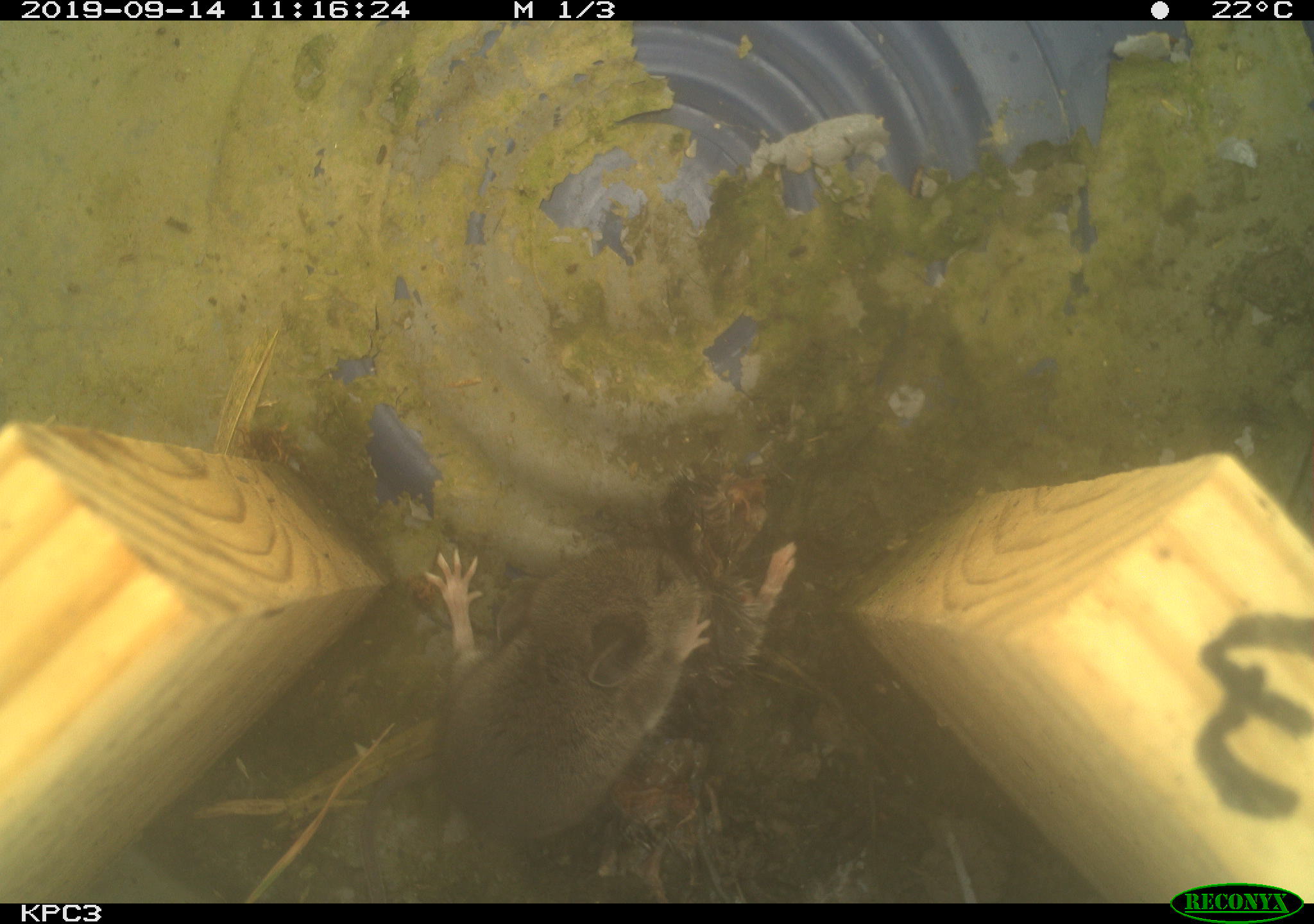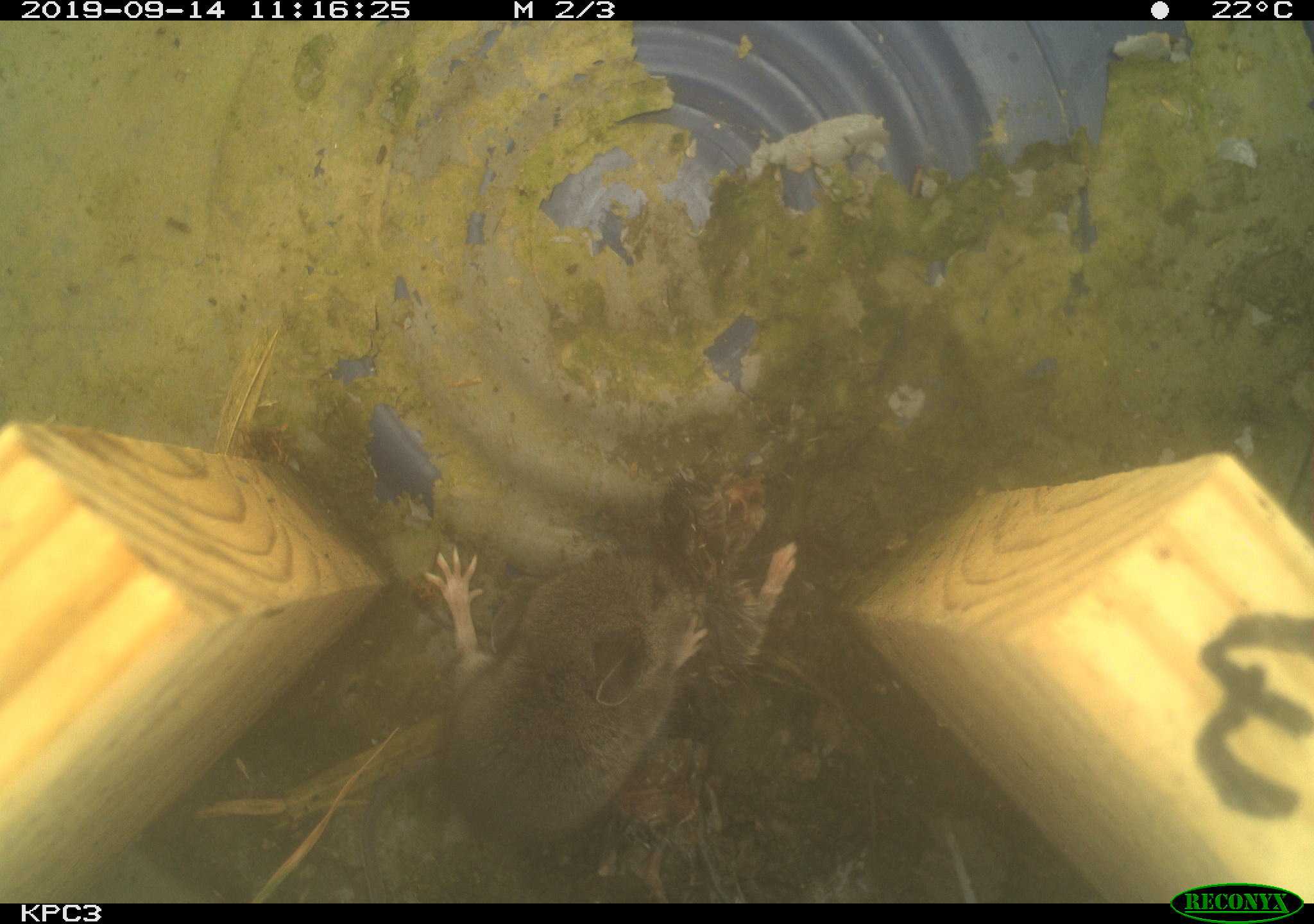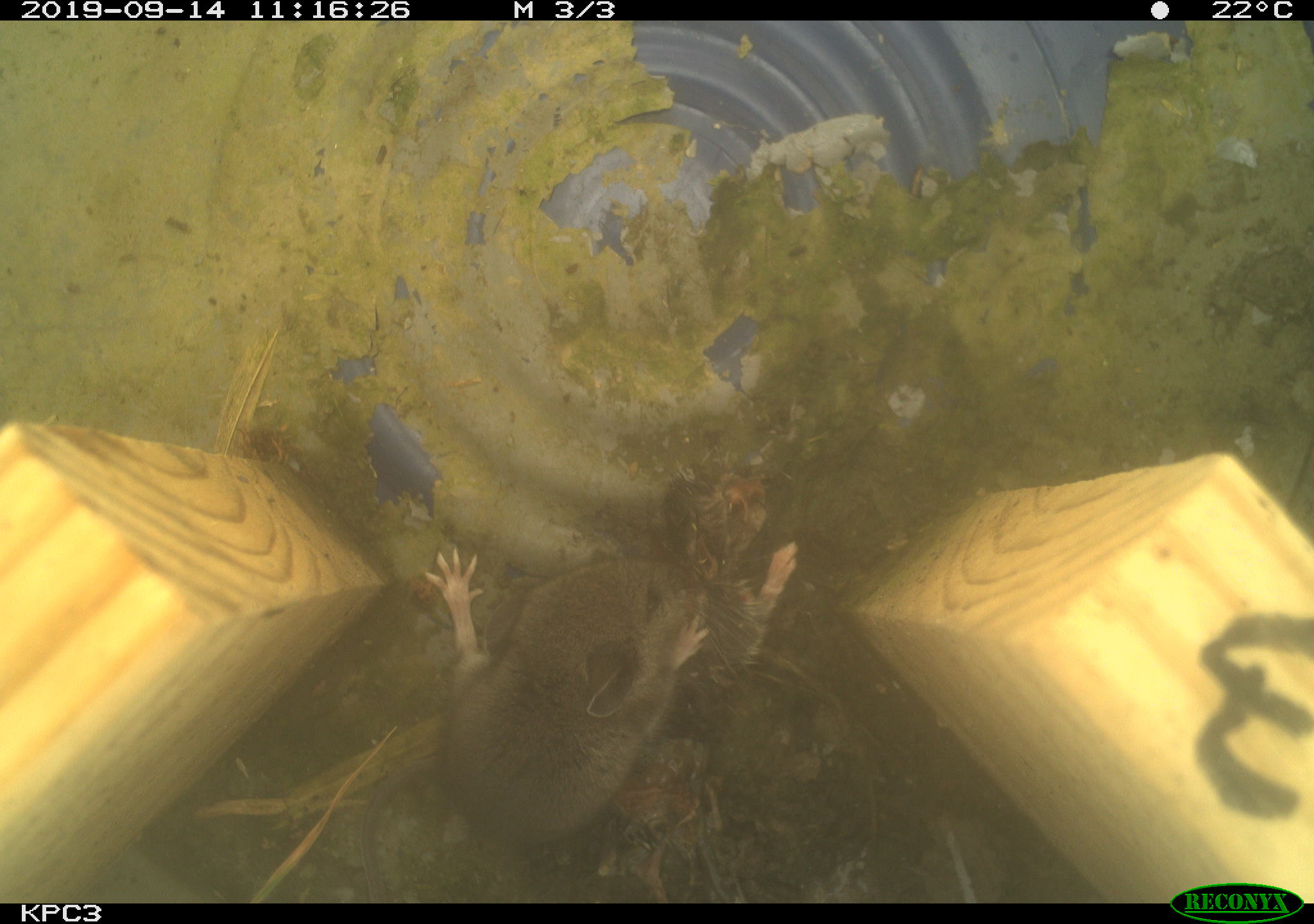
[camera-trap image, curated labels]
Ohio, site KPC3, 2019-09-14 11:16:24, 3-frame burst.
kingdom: Animalia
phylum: Chordata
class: Mammalia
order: Rodentia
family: Cricetidae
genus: Peromyscus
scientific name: Peromyscus leucopus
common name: white-footed mouse